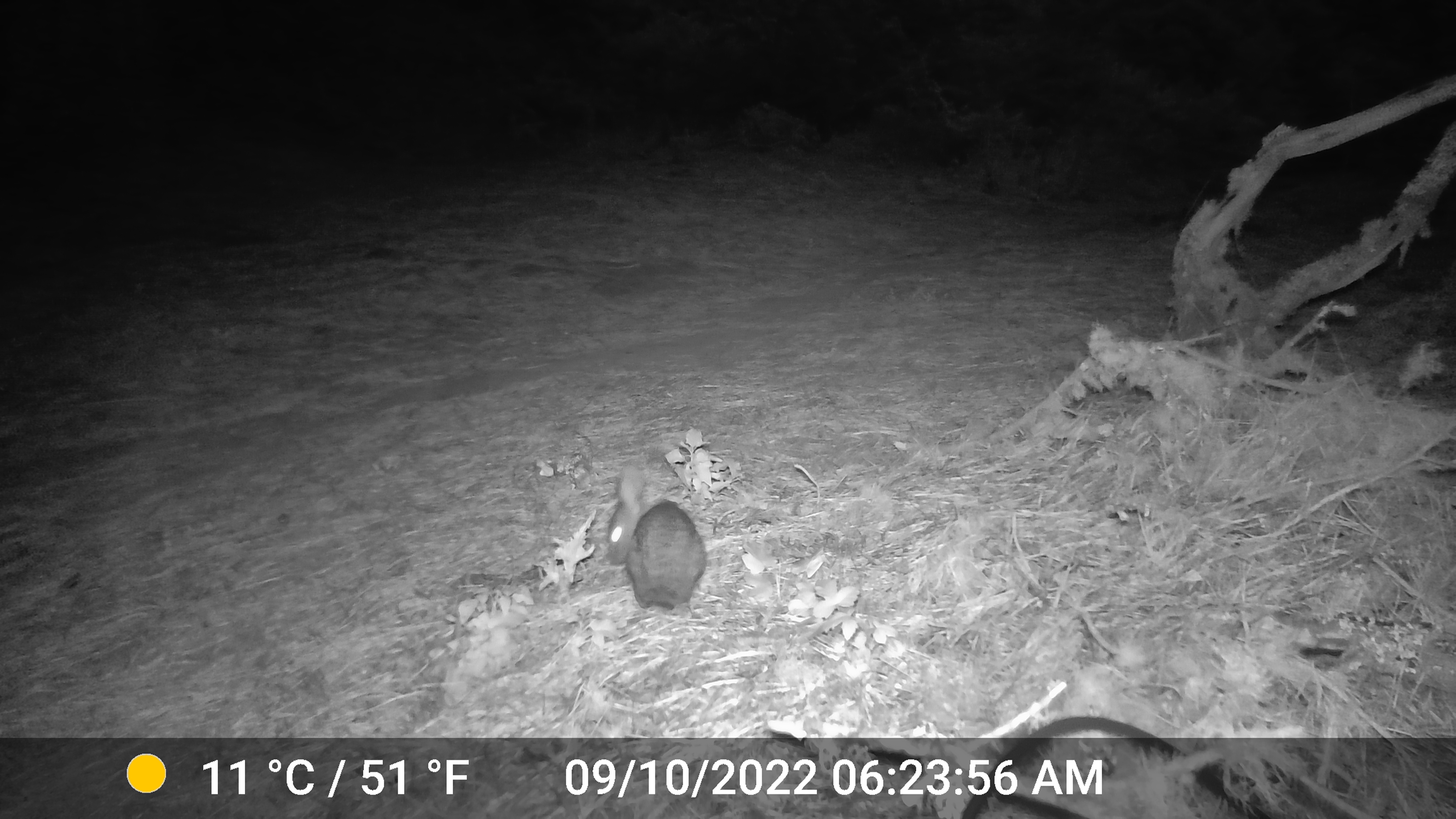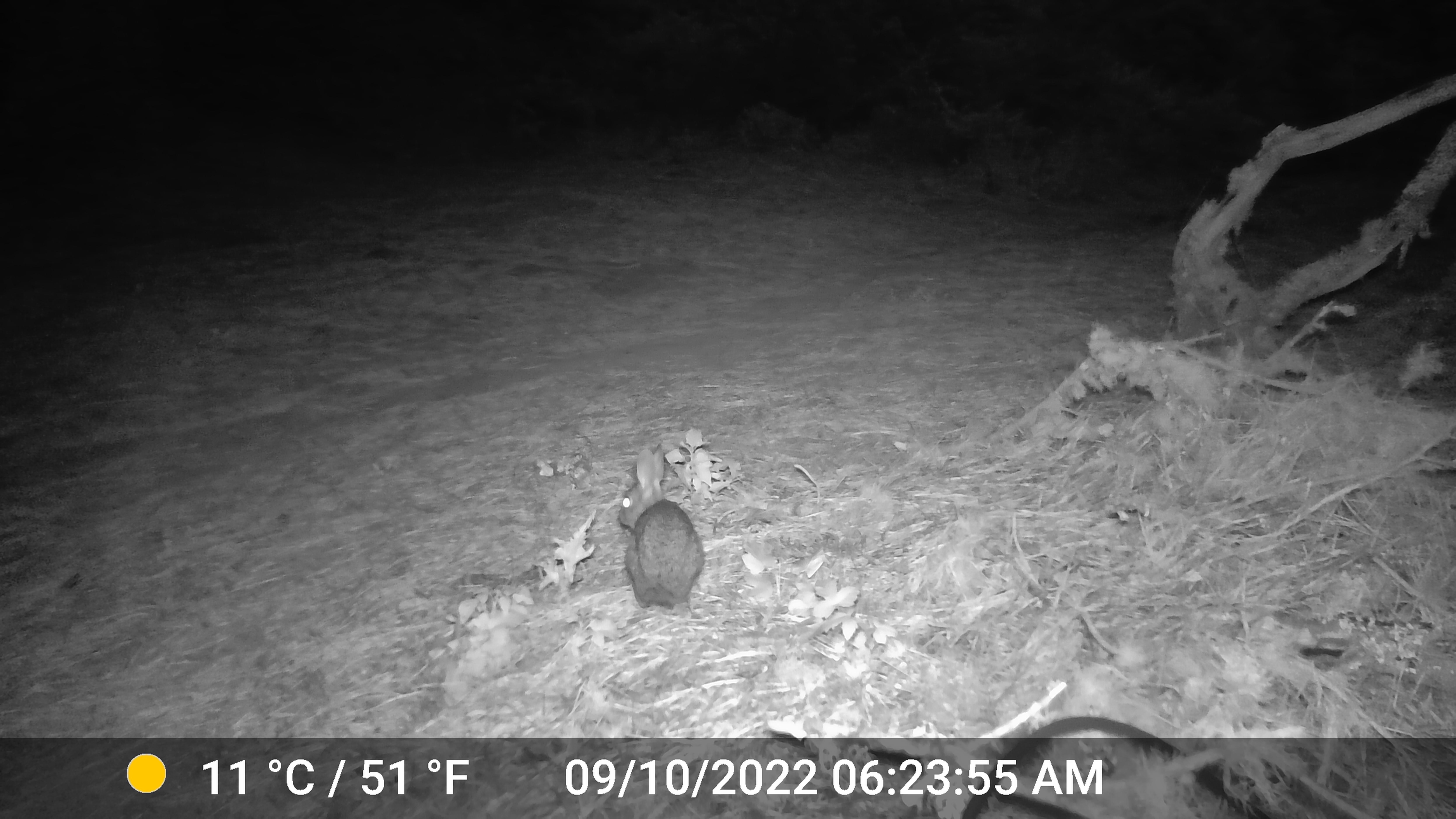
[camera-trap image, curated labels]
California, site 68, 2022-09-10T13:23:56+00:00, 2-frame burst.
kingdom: Animalia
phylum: Chordata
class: Mammalia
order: Lagomorpha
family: Leporidae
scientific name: Leporidae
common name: rabbit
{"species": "rabbit (Leporidae)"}